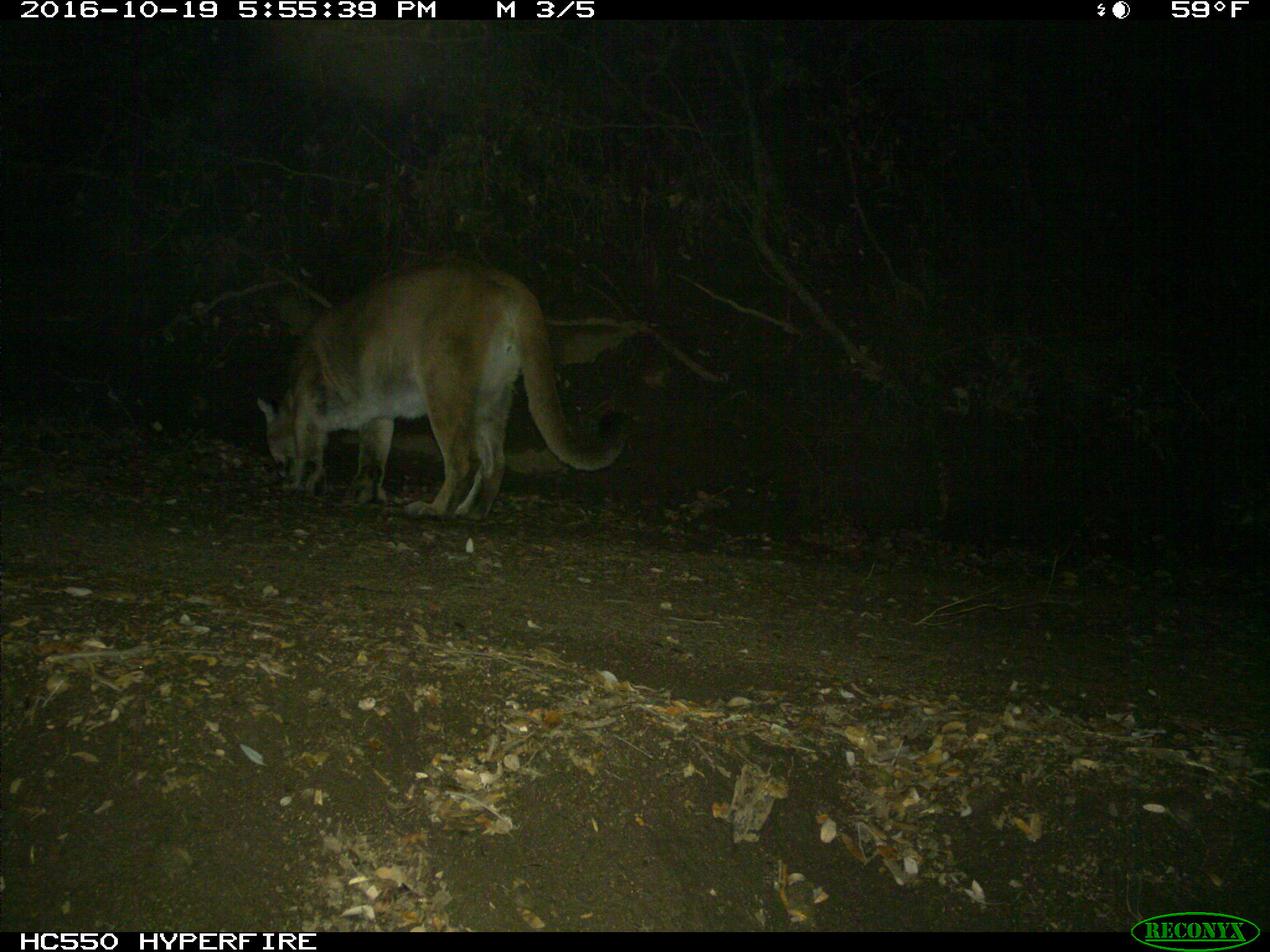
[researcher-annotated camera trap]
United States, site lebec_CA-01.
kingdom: Animalia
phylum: Chordata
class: Mammalia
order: Carnivora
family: Felidae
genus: Puma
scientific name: Puma concolor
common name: mountain lion